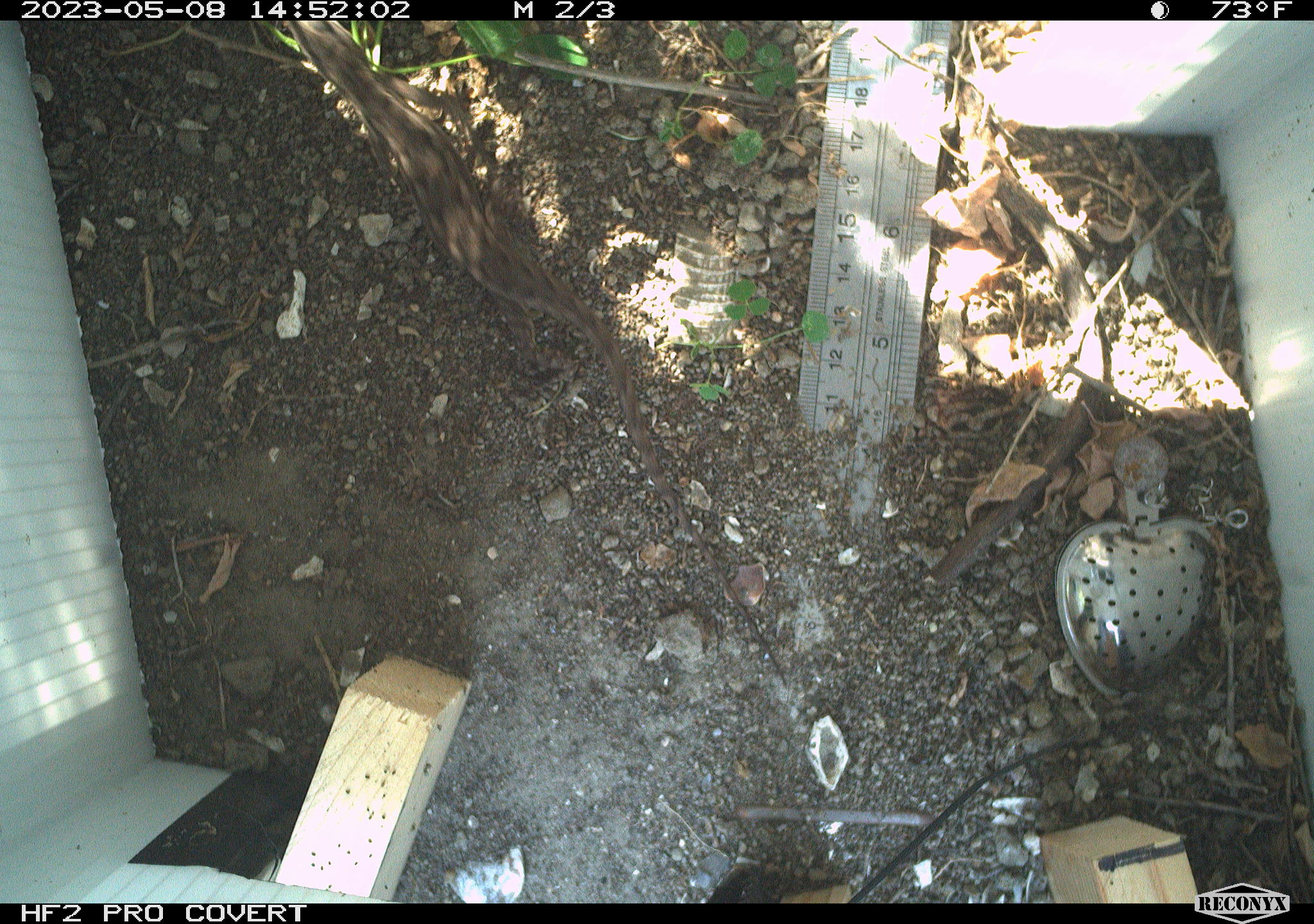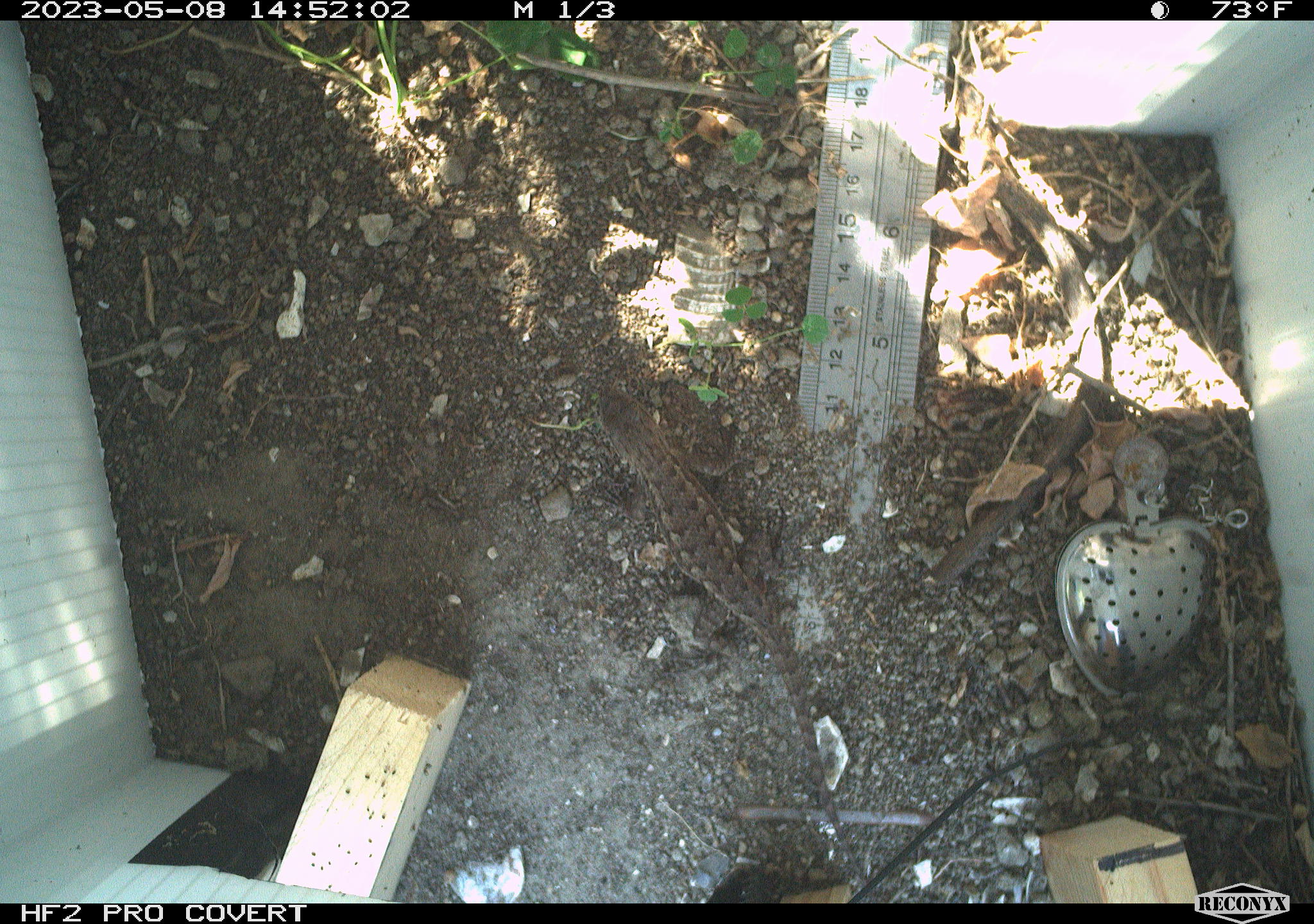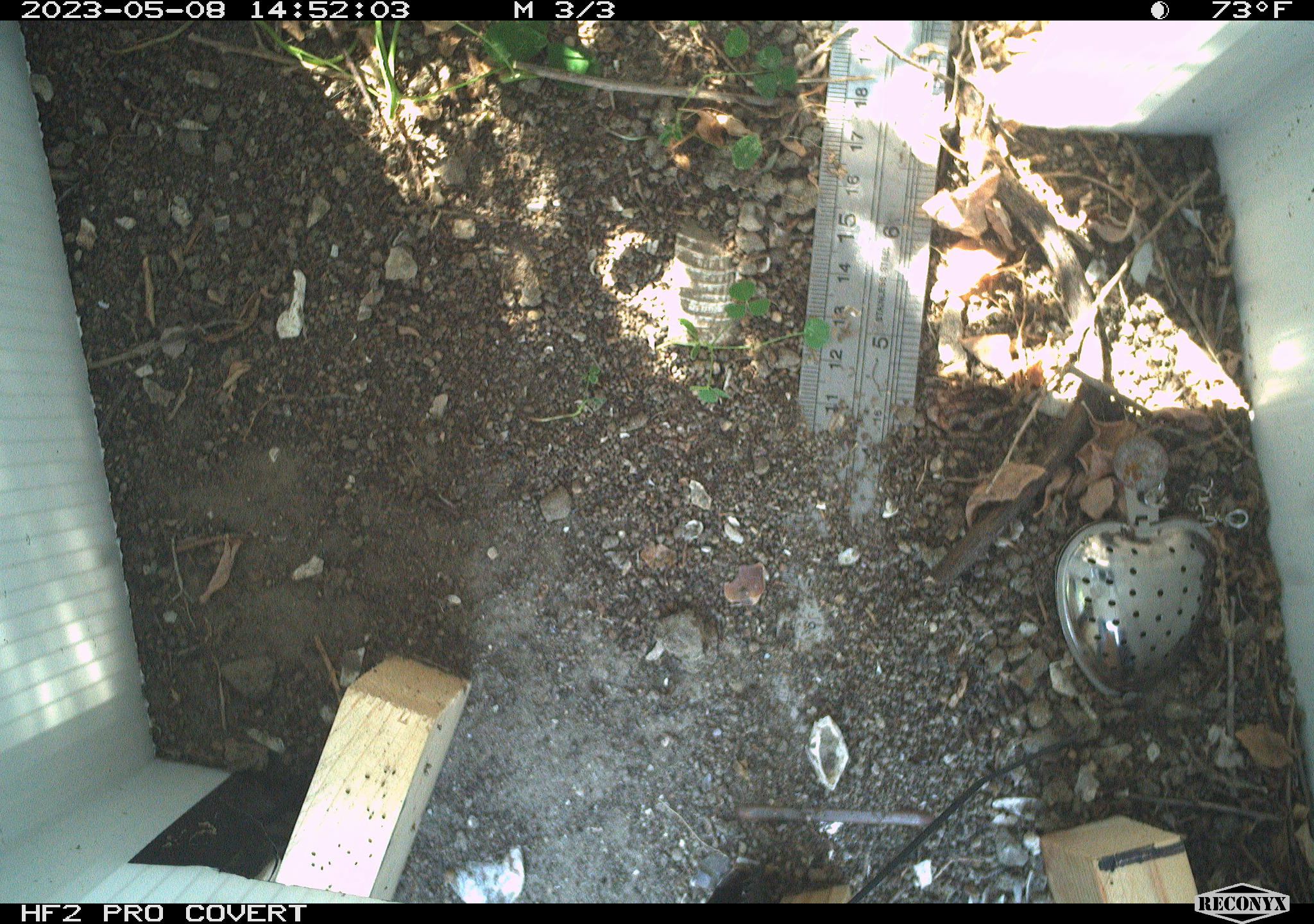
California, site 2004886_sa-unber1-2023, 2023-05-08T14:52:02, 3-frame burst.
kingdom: Animalia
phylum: Chordata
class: Reptilia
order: Squamata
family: Phrynosomatidae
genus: Sceloporus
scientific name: Sceloporus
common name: spiny lizards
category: sceloporus species